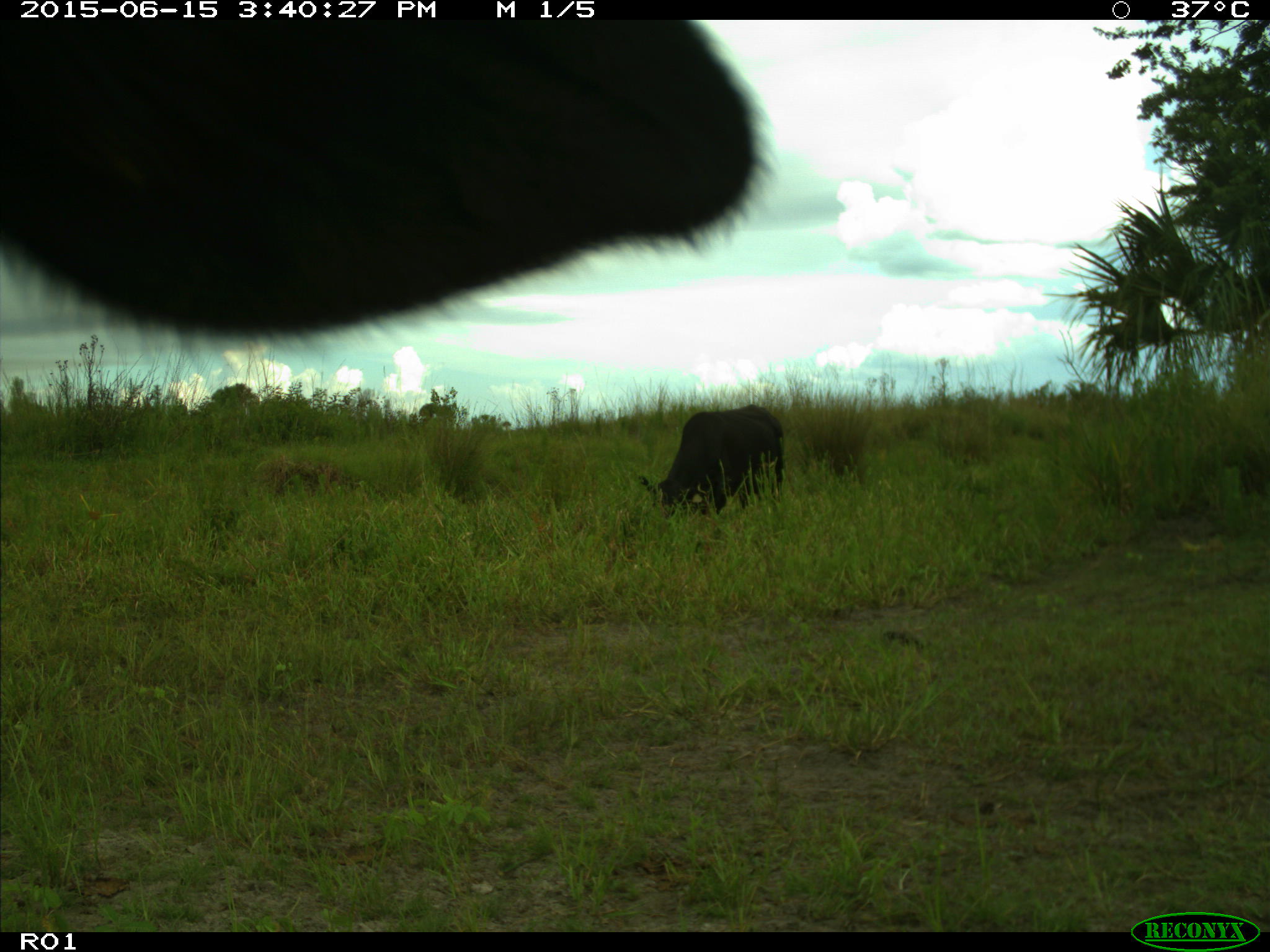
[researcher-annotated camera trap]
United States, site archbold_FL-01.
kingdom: Animalia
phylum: Chordata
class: Mammalia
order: Artiodactyla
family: Bovidae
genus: Bos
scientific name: Bos taurus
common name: domestic cow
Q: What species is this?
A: Bos taurus (domestic cow).